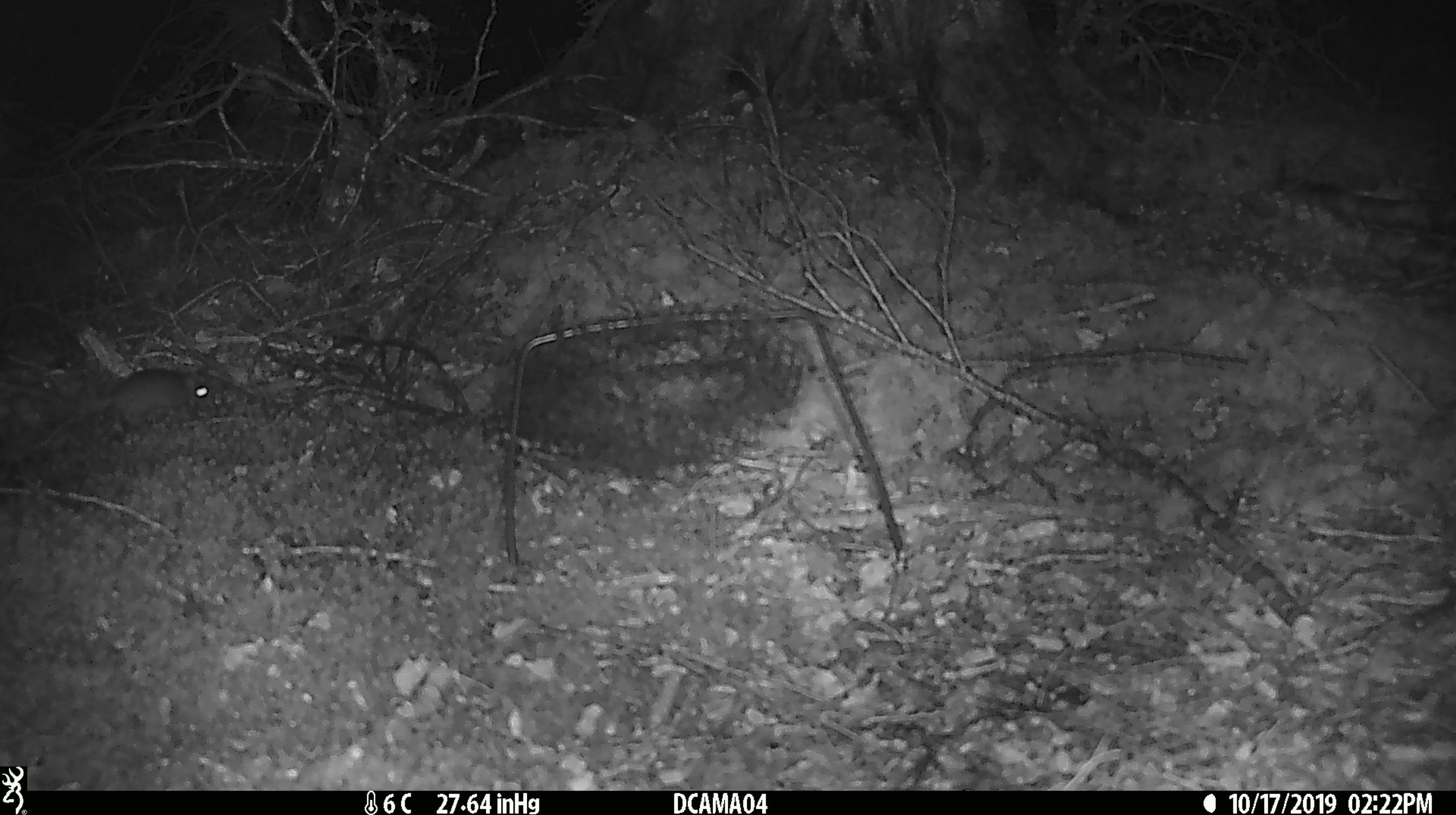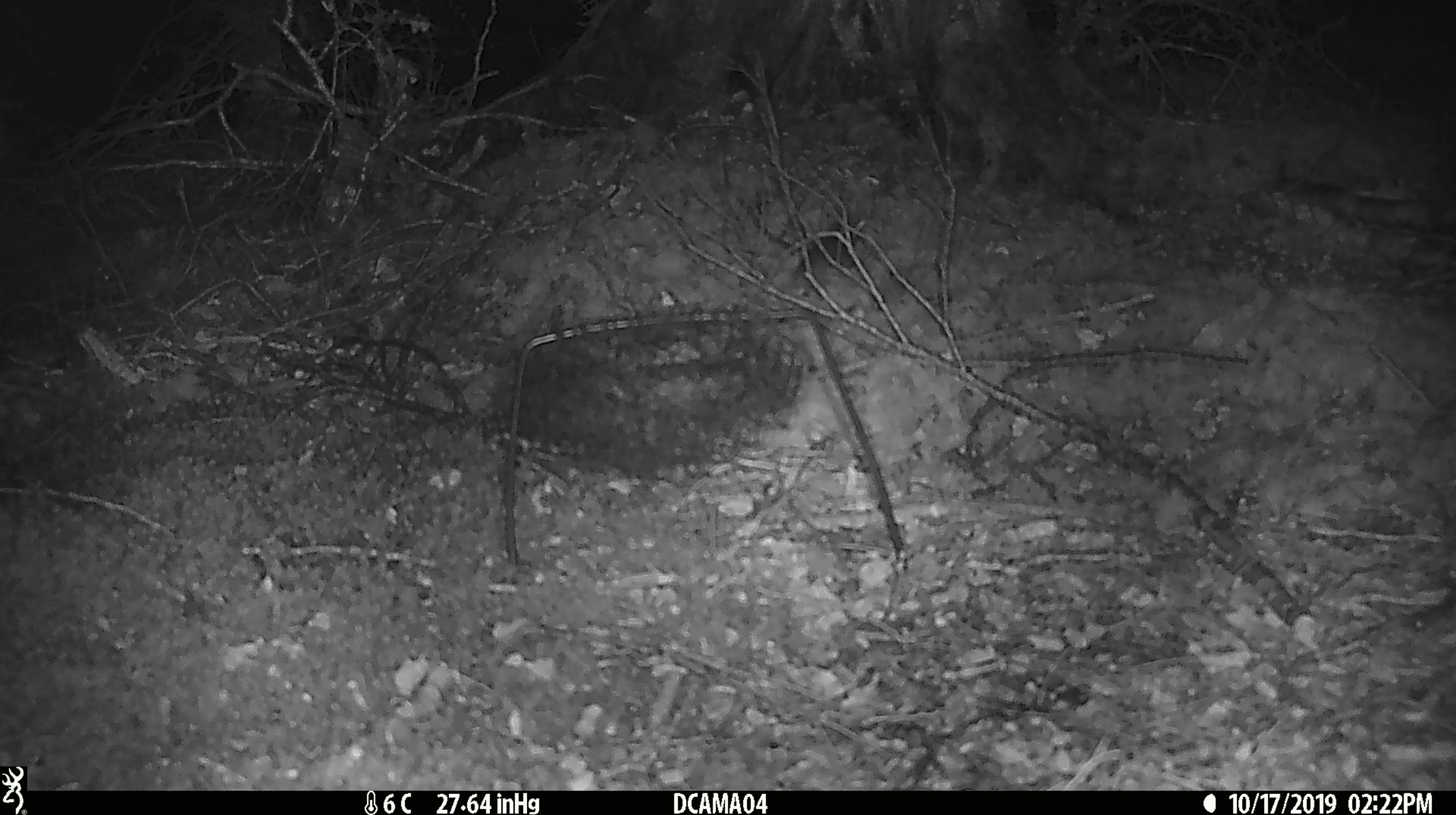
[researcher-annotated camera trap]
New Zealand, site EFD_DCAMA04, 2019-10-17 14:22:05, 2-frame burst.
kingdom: Animalia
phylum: Chordata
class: Mammalia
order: Rodentia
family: Muridae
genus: Mus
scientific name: Mus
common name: mouse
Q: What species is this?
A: Mouse (Mus).